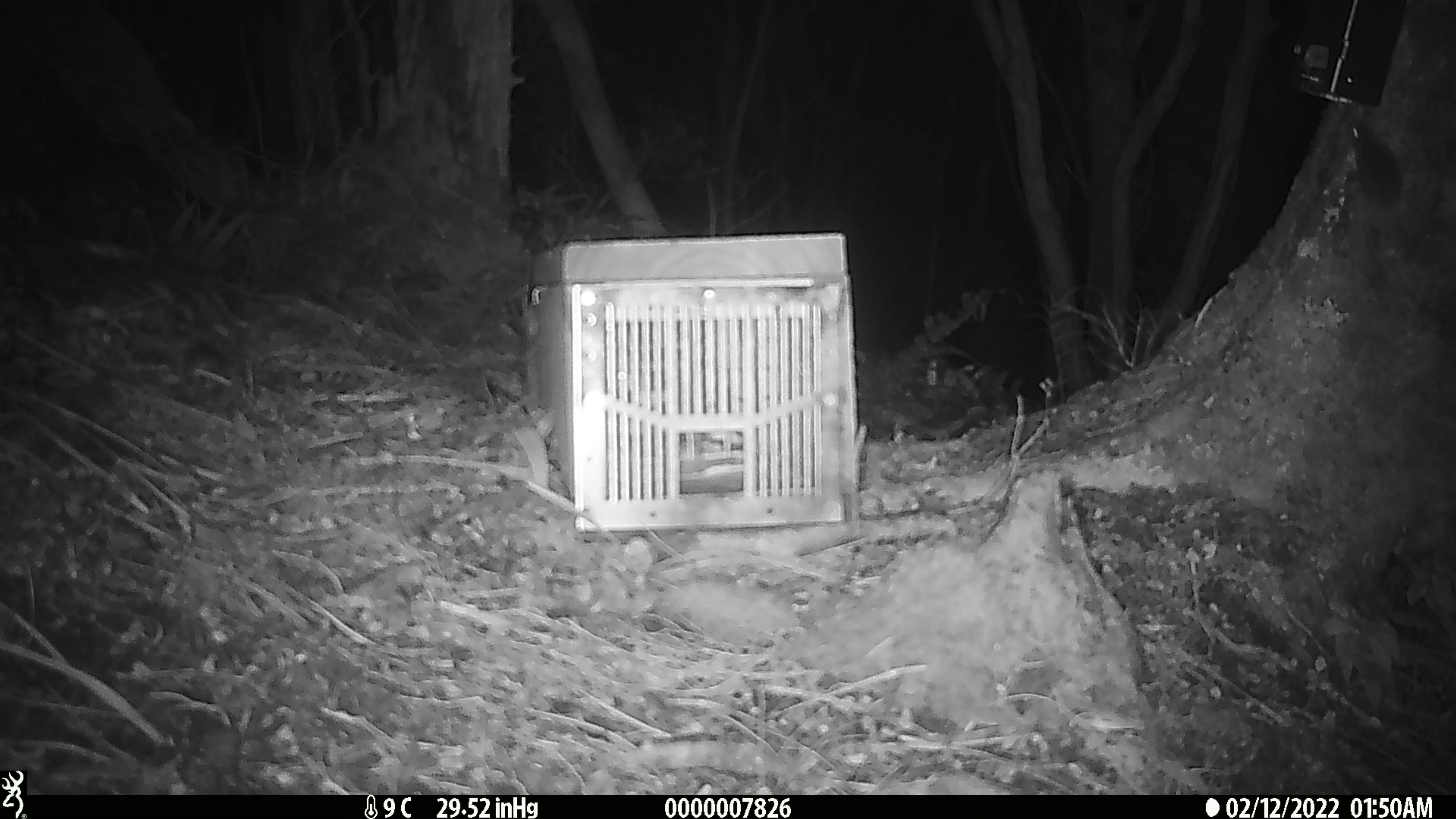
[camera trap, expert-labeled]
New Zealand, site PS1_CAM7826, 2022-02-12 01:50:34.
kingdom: Animalia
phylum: Chordata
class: Mammalia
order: Rodentia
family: Muridae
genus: Mus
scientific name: Mus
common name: mouse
Mouse (Mus).